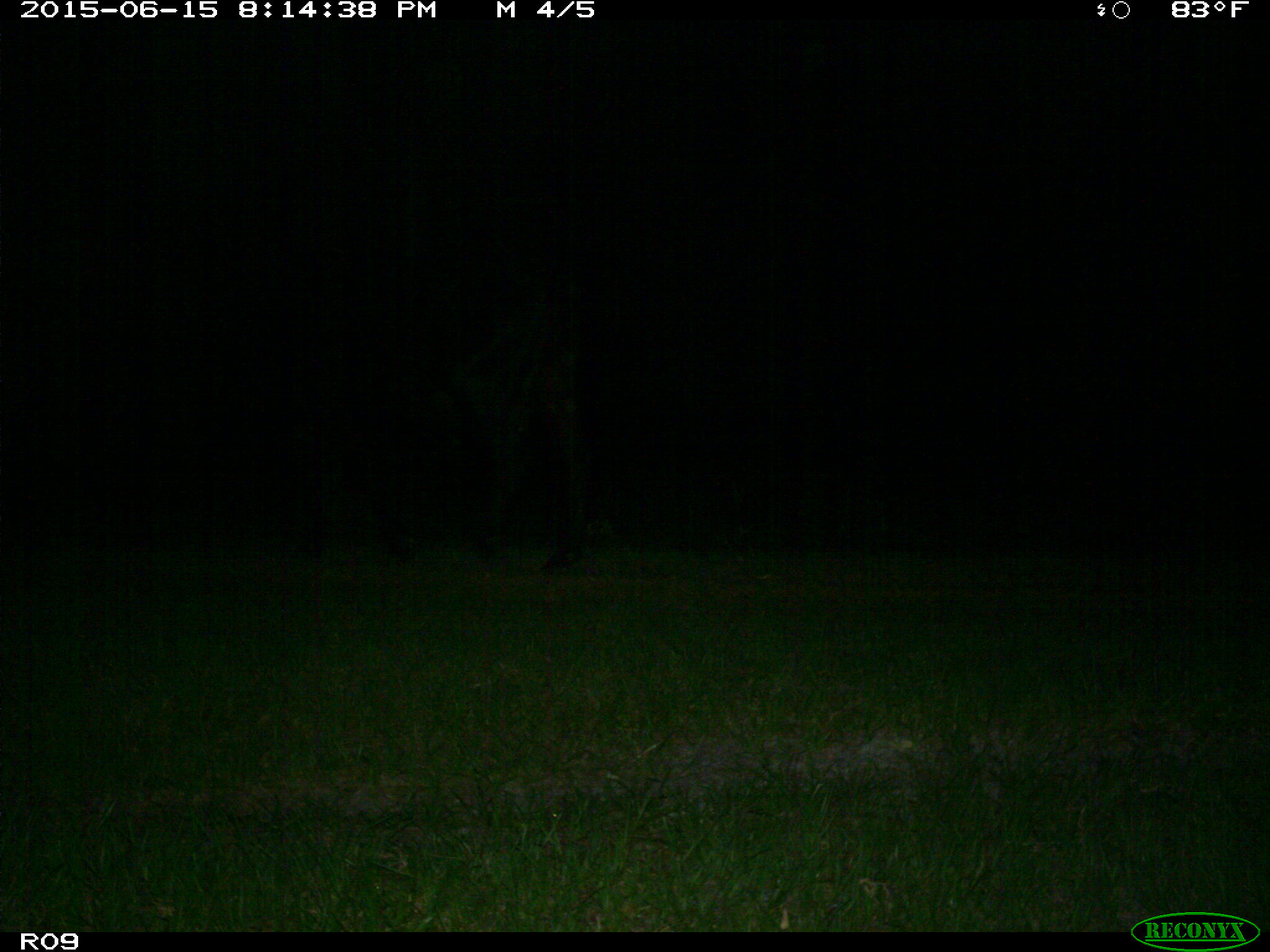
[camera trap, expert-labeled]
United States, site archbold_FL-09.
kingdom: Animalia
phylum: Chordata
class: Mammalia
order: Artiodactyla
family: Bovidae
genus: Bos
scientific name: Bos taurus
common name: domestic cow